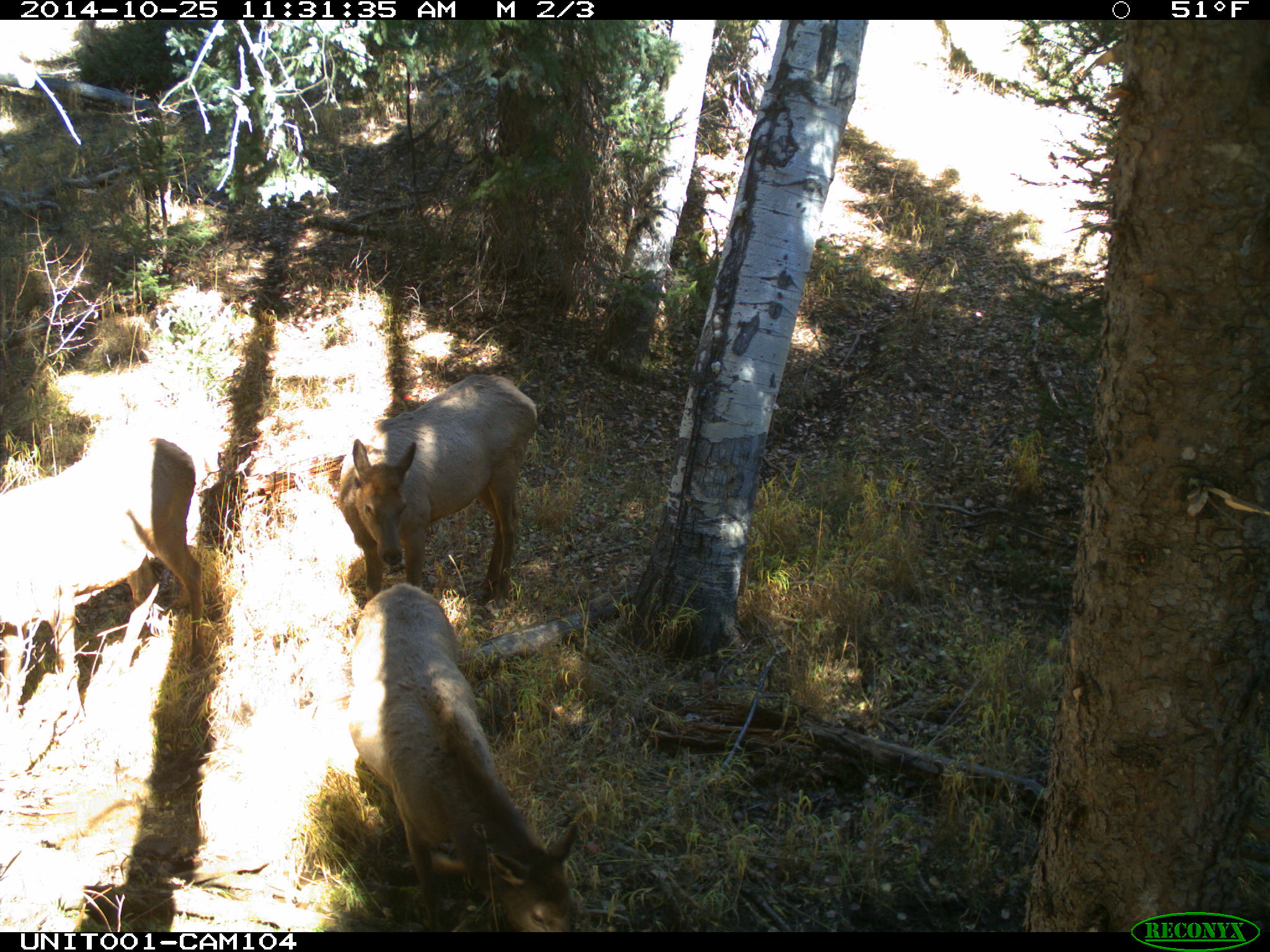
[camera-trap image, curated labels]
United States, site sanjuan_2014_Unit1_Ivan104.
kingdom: Animalia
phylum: Chordata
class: Mammalia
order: Artiodactyla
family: Cervidae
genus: Cervus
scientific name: Cervus elaphus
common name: red deer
Cervus elaphus (red deer).